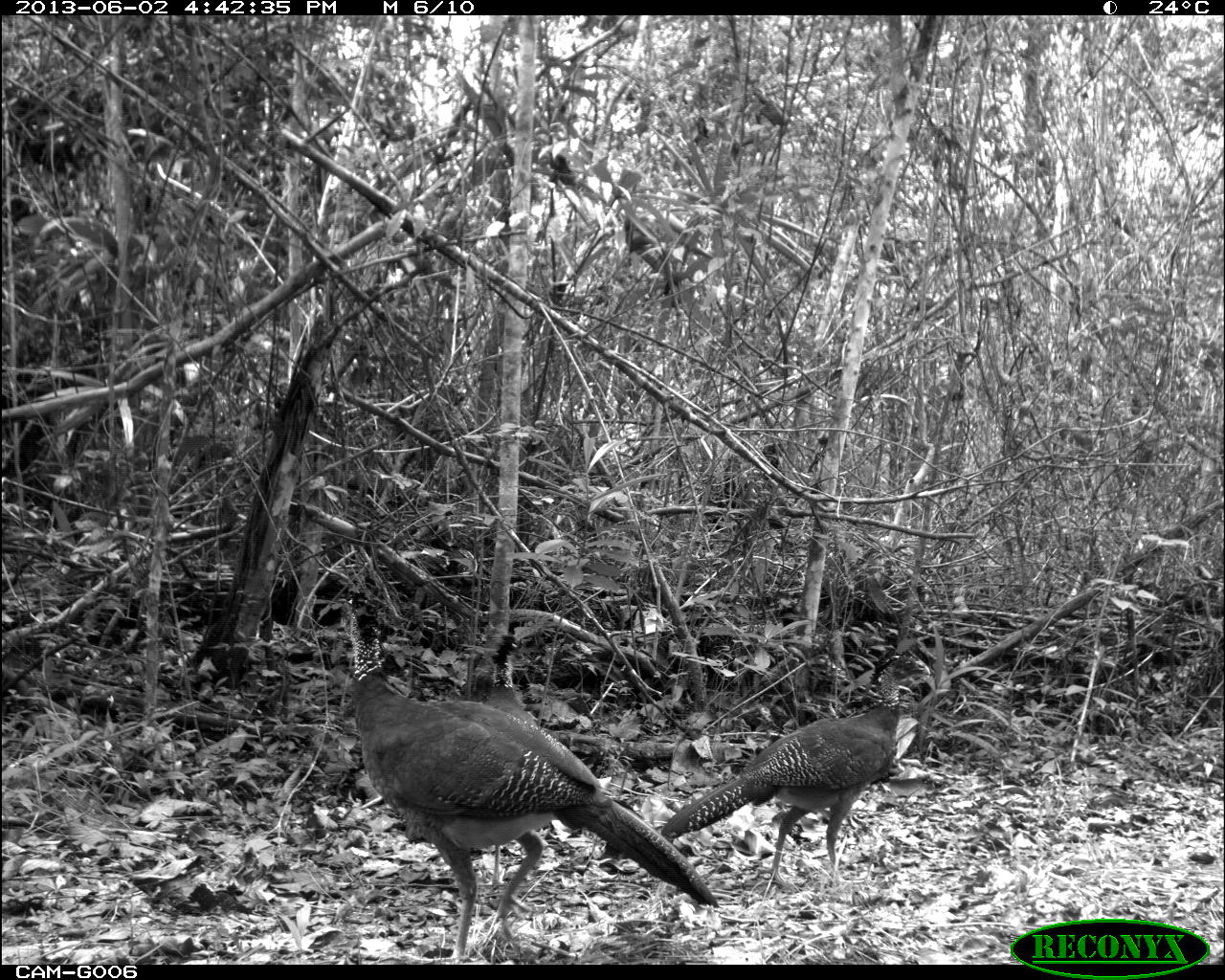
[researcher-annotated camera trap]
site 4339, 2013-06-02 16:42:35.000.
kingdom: Animalia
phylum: Chordata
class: Aves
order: Galliformes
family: Cracidae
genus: Crax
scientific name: Crax rubra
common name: great curassow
Crax rubra (great curassow), count 3, sex female.